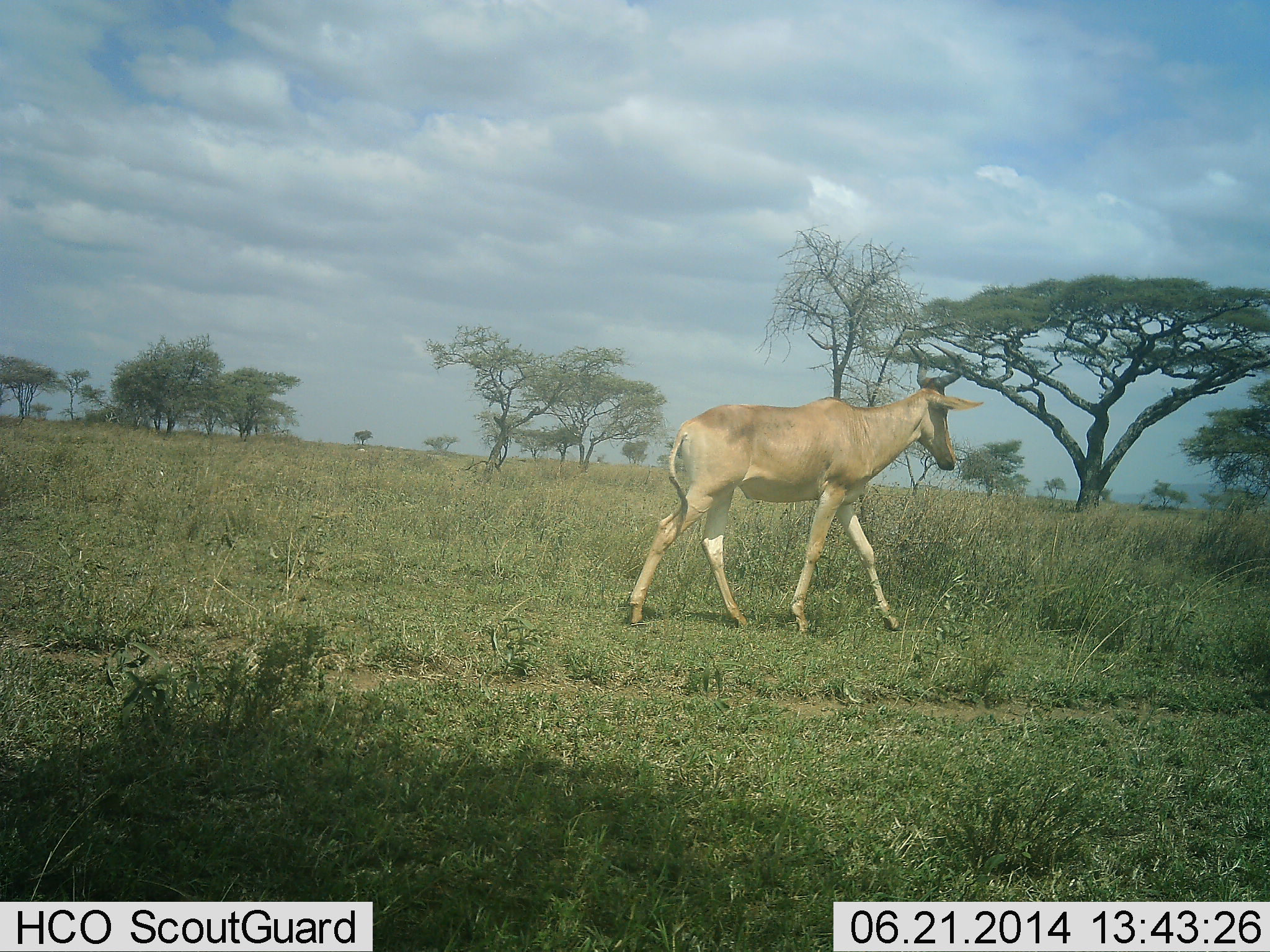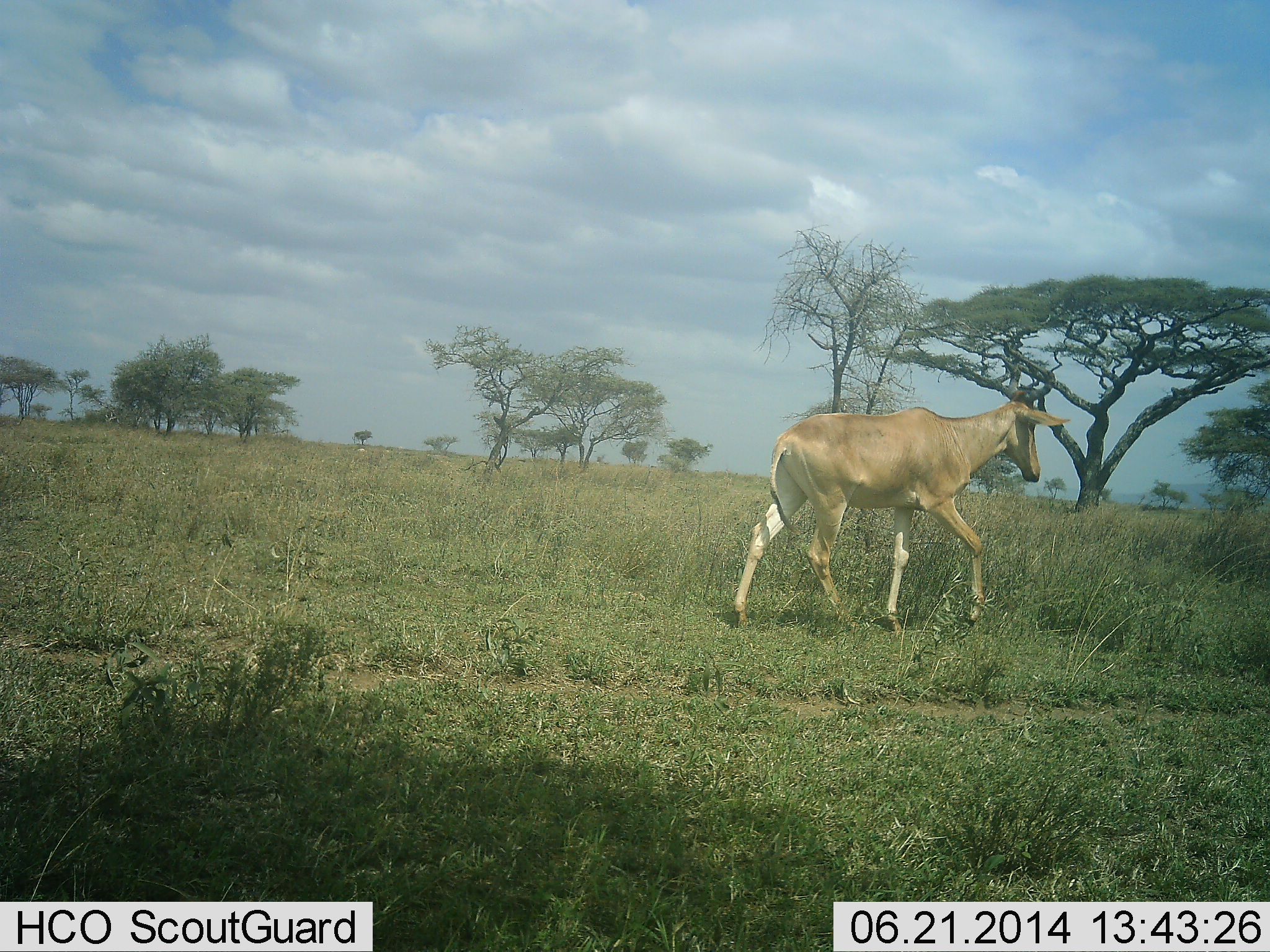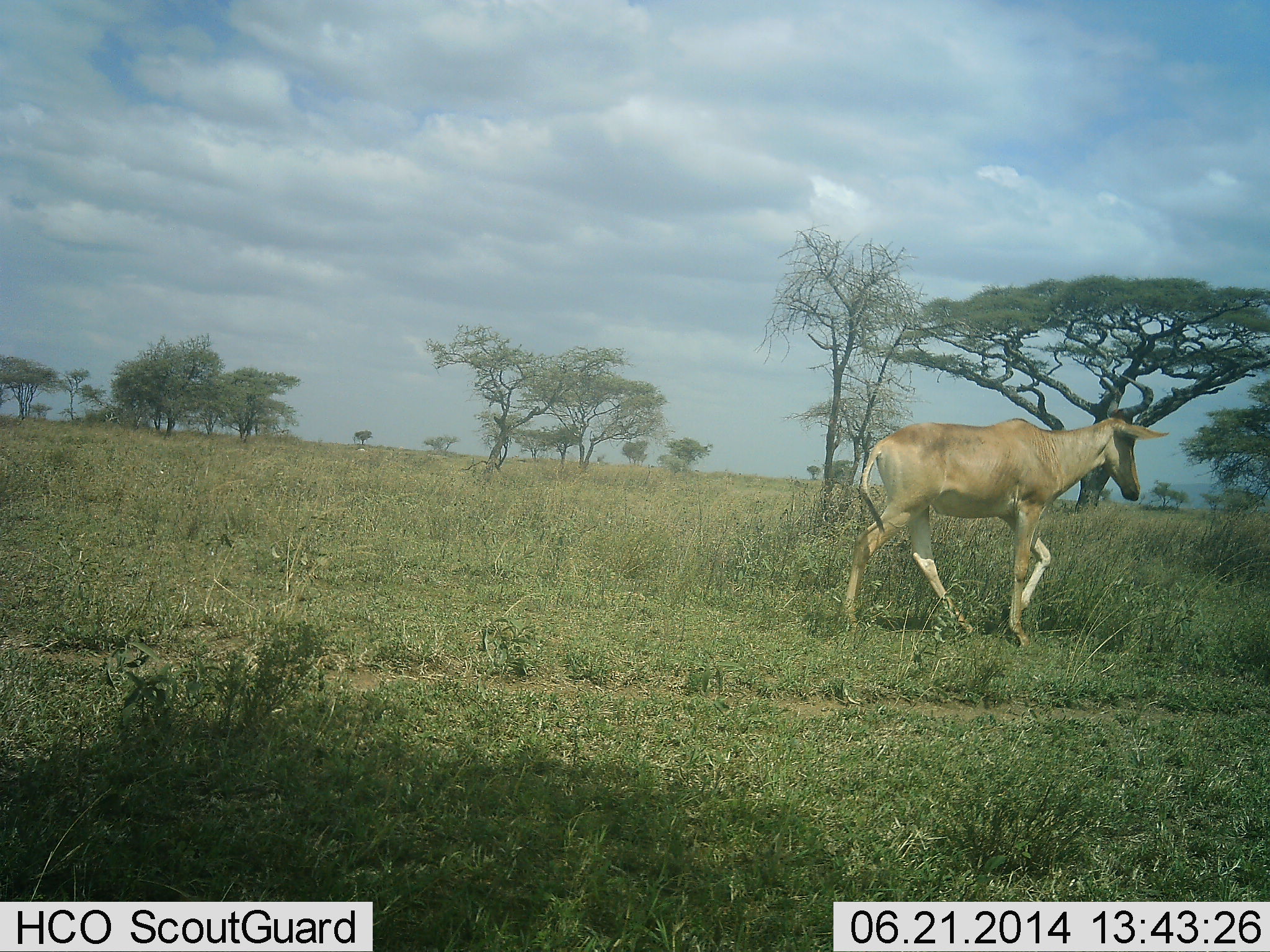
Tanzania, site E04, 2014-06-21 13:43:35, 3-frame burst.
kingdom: Animalia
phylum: Chordata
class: Mammalia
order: Artiodactyla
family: Bovidae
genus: Alcelaphus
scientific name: Alcelaphus buselaphus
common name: hartebeest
Hartebeest (Alcelaphus buselaphus), count 1. Behavior (volunteer vote fractions): standing 10%, resting 0%, moving 100%, interacting 0%. Young present (vote fraction): 0%. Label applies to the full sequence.